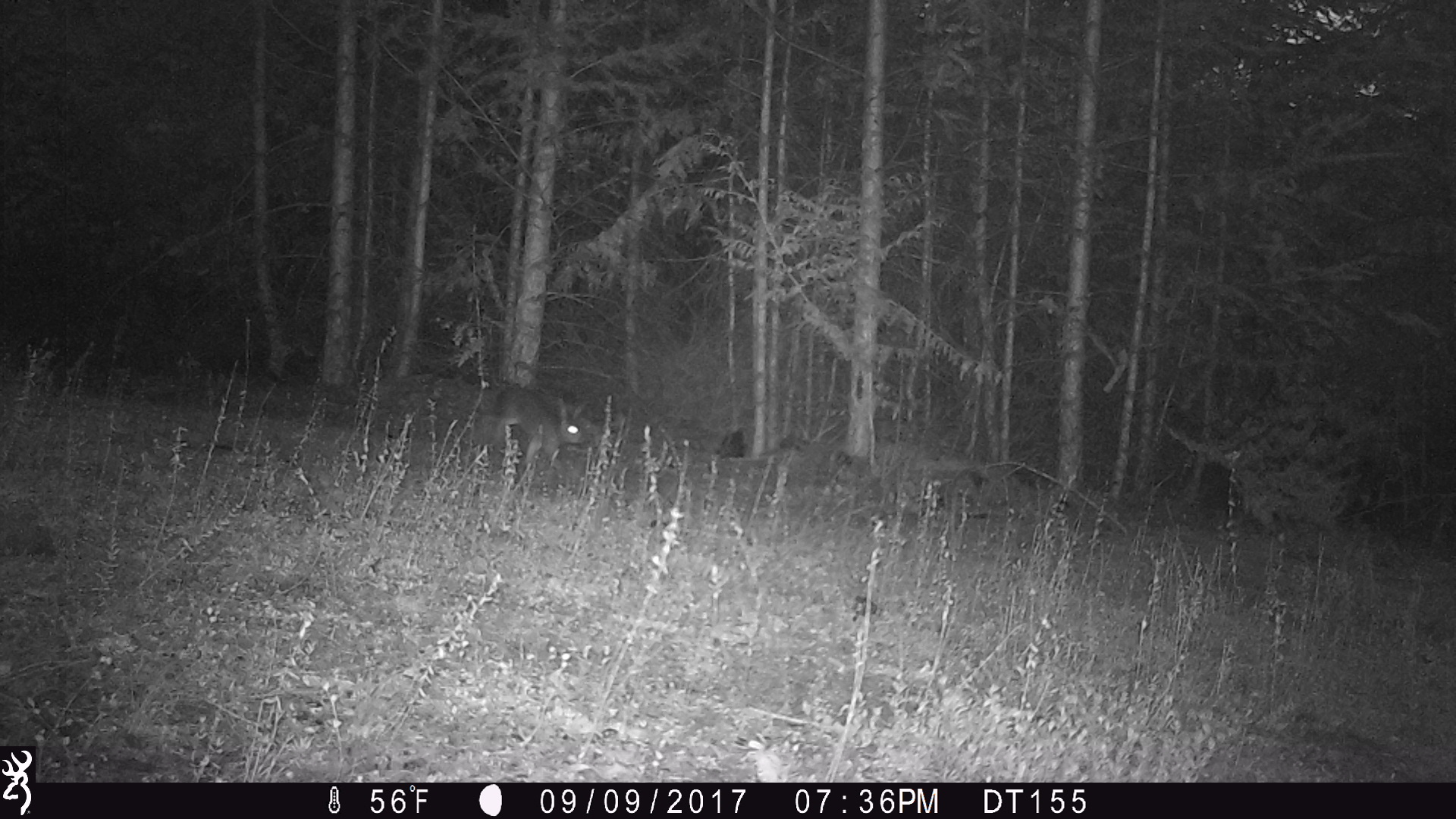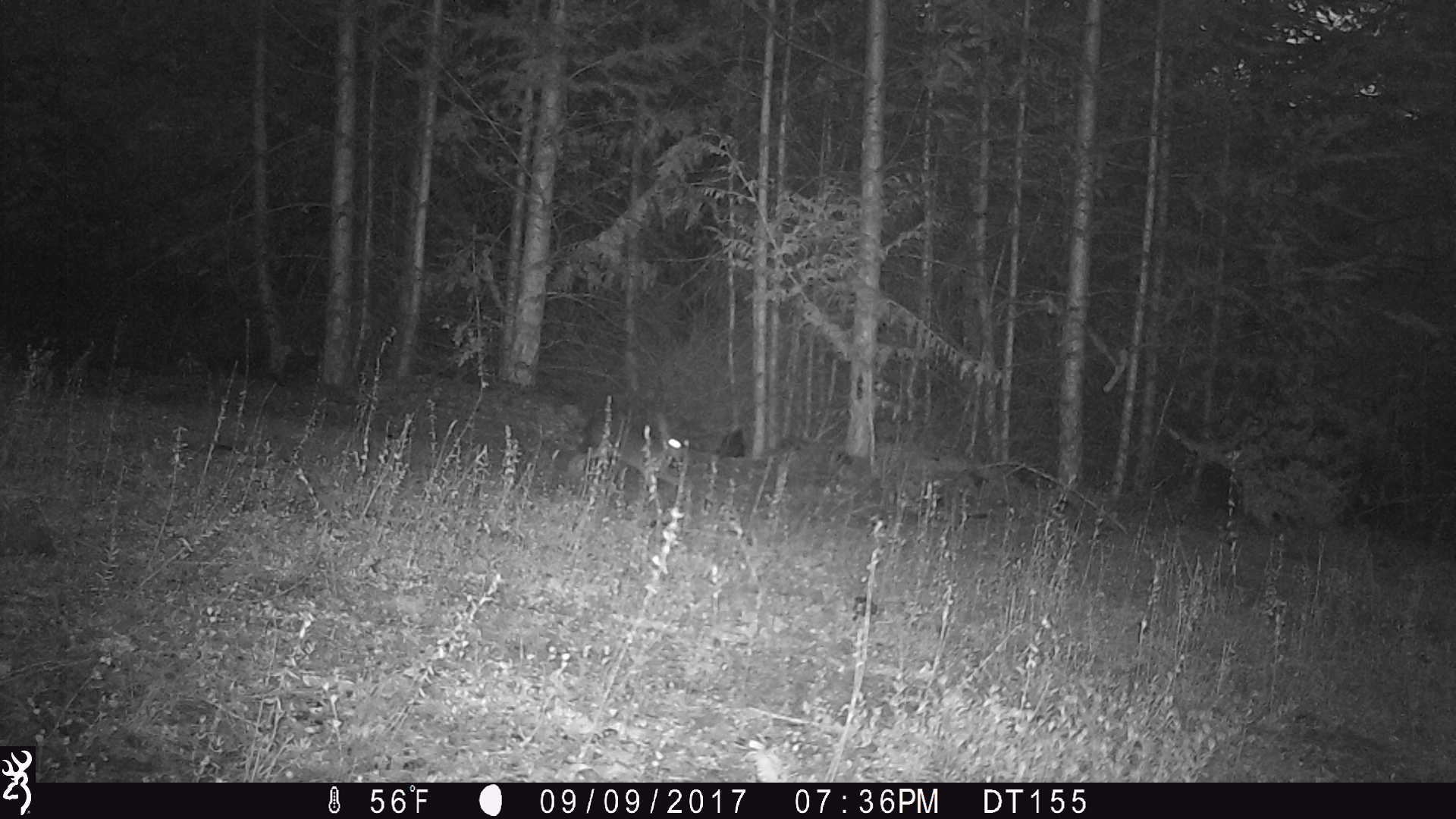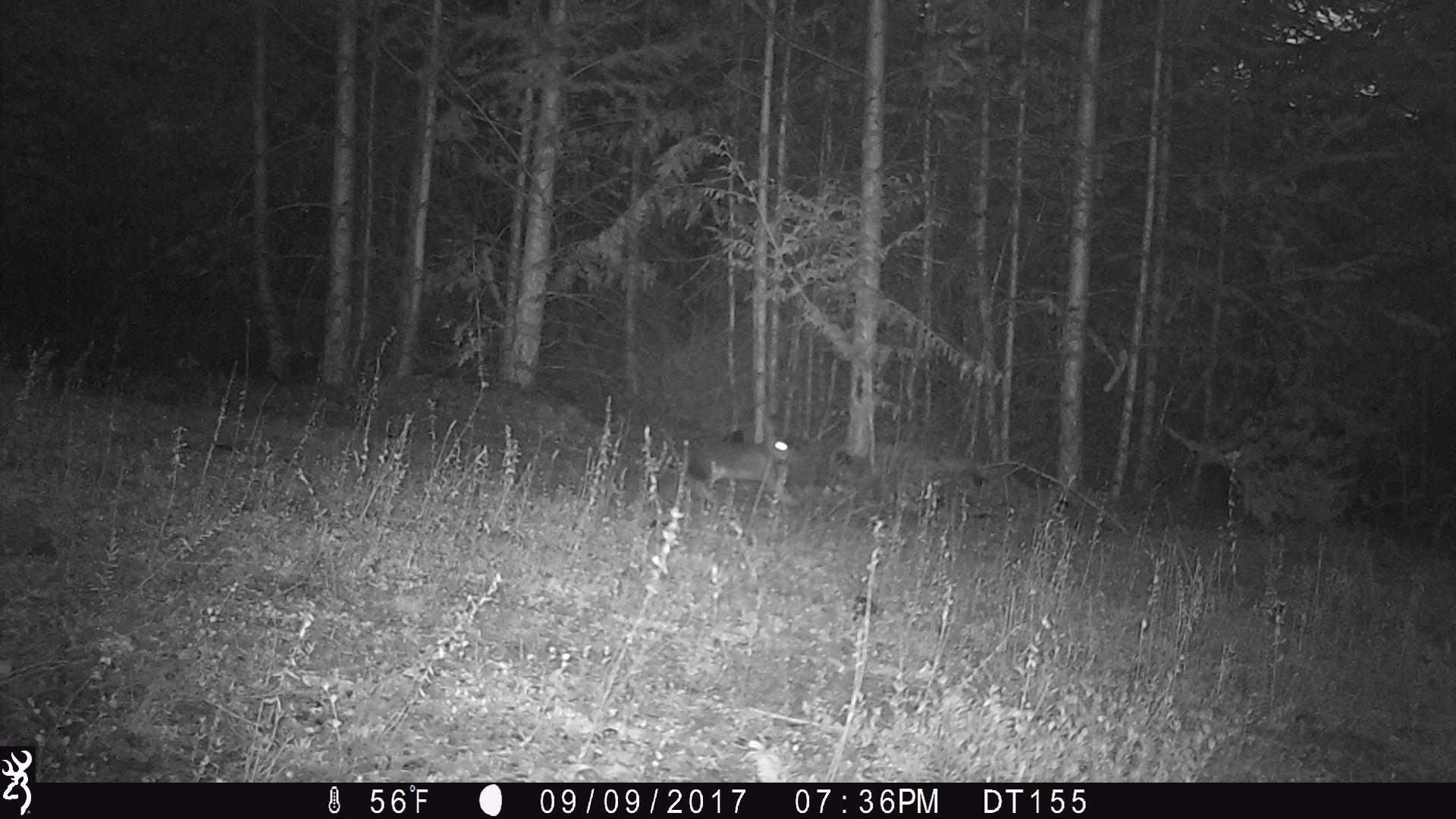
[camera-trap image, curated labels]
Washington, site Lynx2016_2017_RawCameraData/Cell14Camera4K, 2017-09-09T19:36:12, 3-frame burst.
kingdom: Animalia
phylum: Chordata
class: Mammalia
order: Lagomorpha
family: Leporidae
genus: Lepus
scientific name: Lepus americanus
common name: snowshoe hare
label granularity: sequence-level